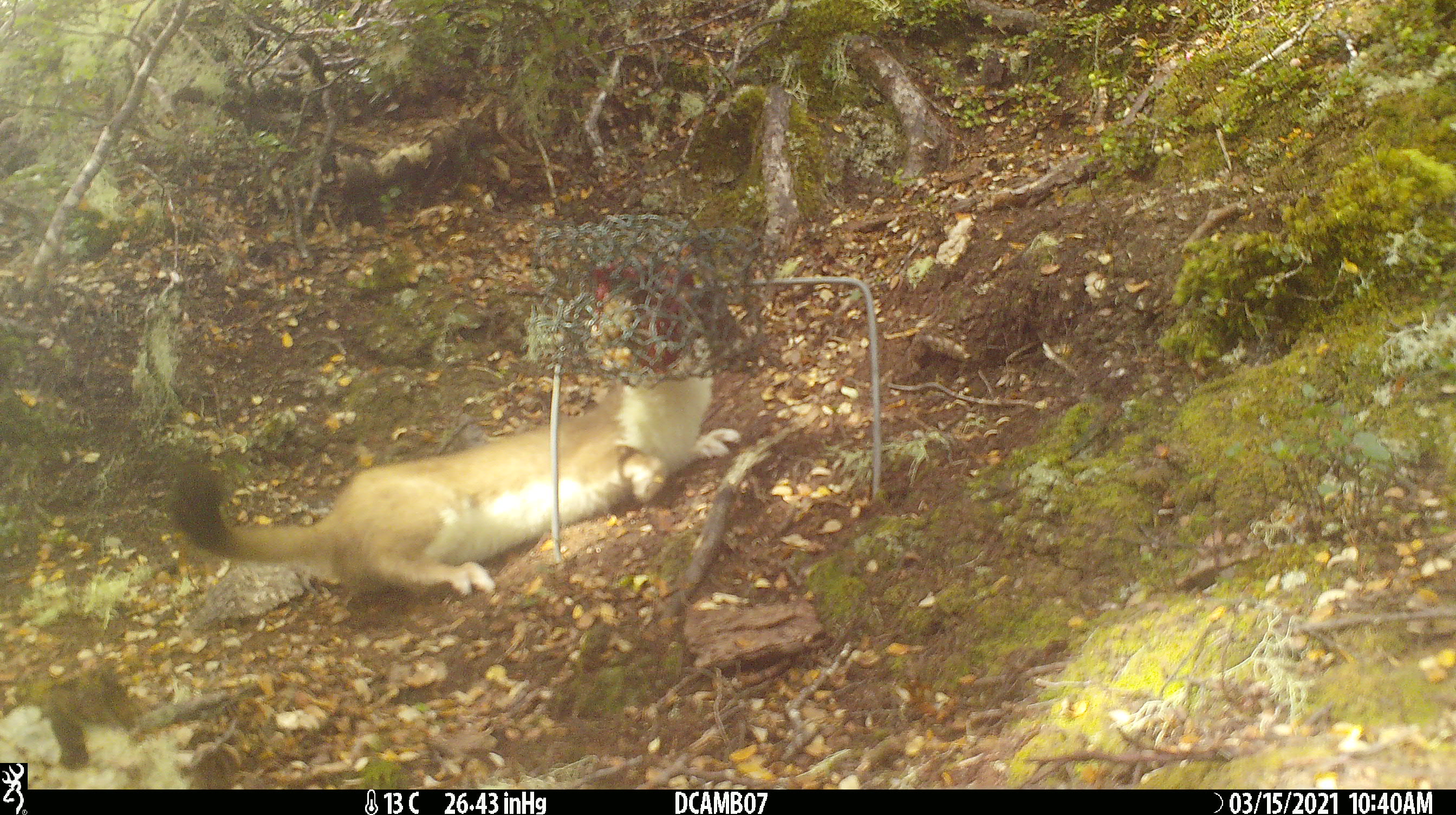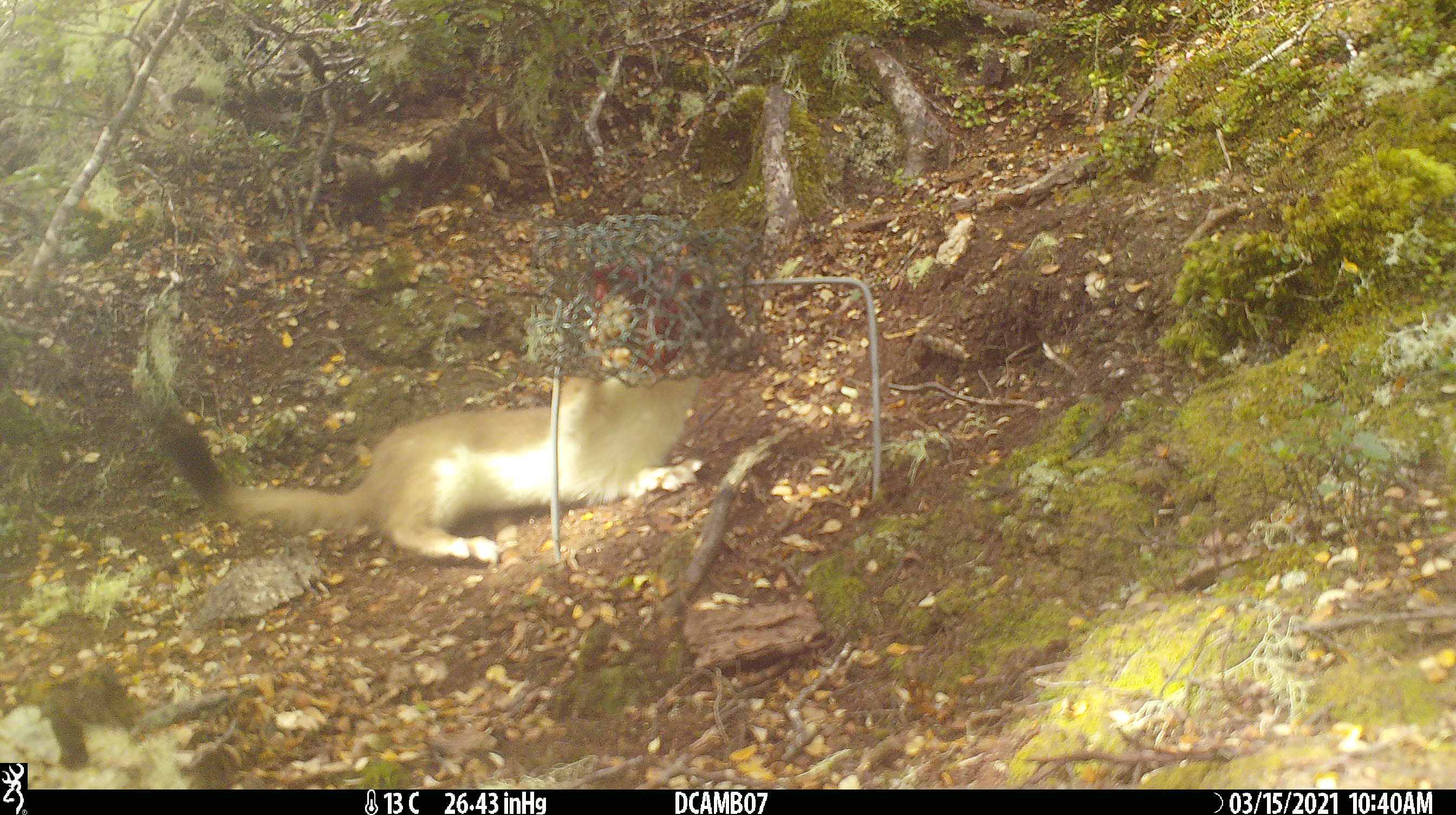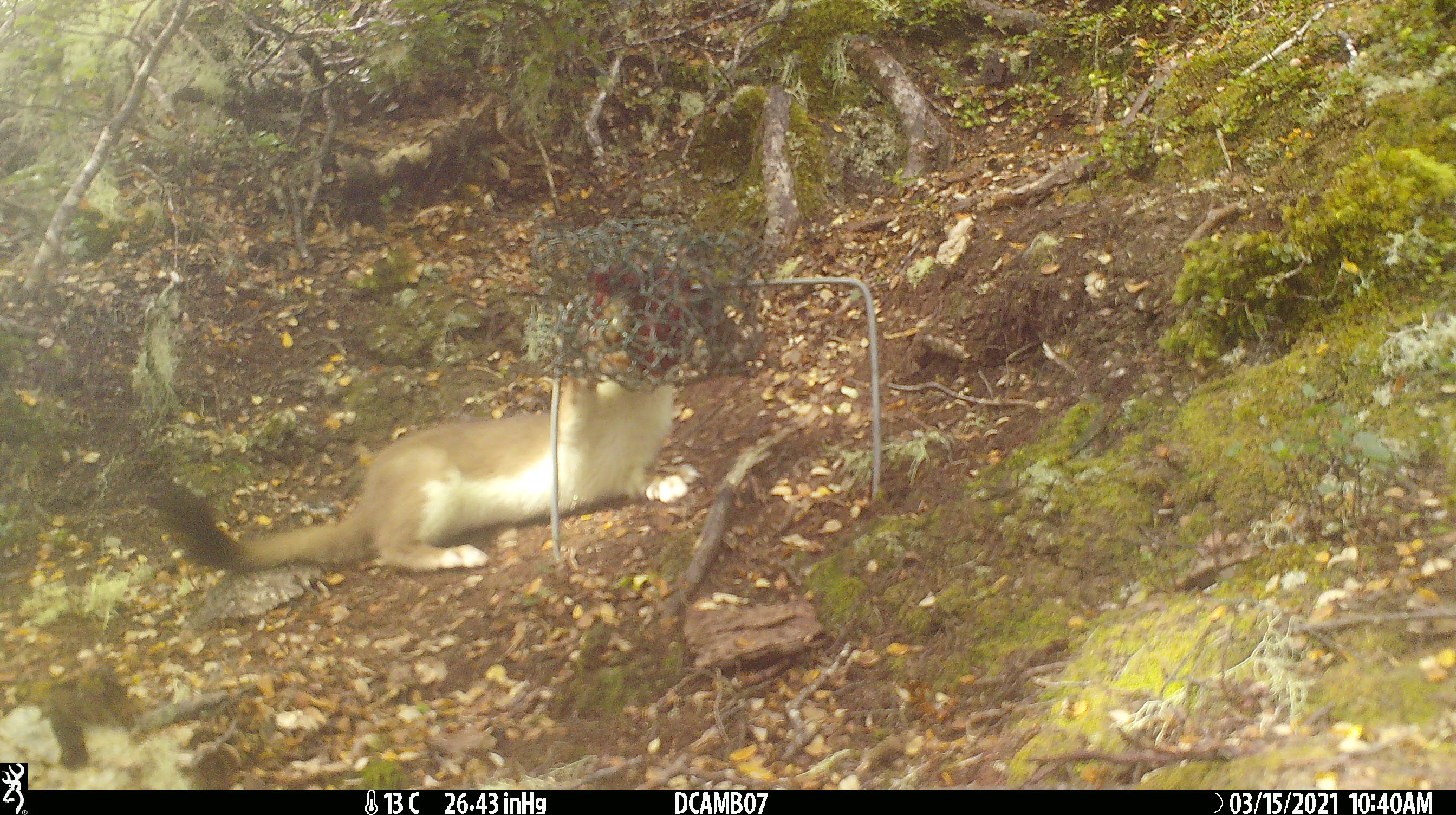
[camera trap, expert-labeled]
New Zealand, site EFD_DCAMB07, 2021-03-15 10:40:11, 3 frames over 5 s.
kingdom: Animalia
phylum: Chordata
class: Mammalia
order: Carnivora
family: Mustelidae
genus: Mustela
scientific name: Mustela erminea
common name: stoat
Stoat (Mustela erminea).